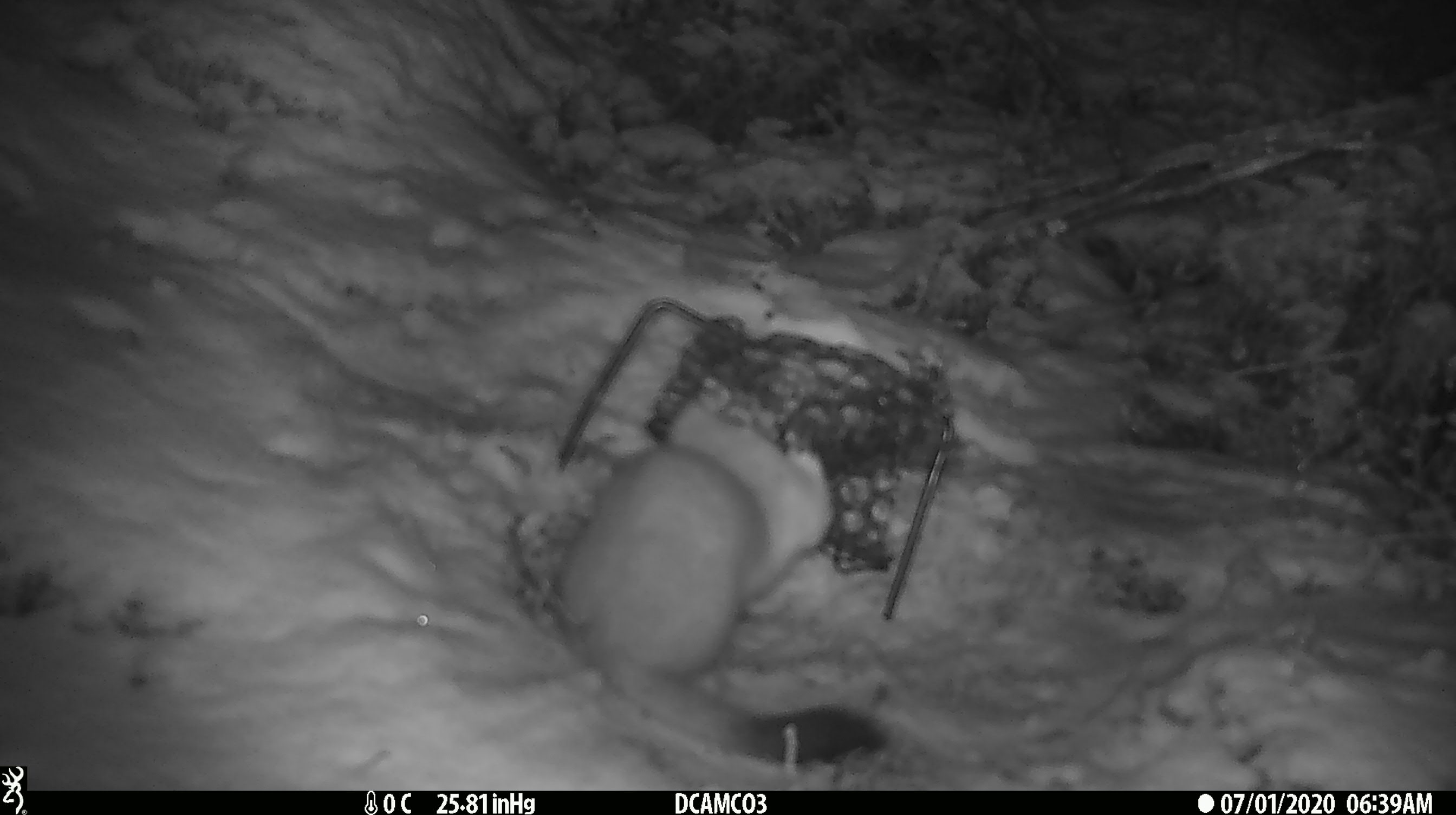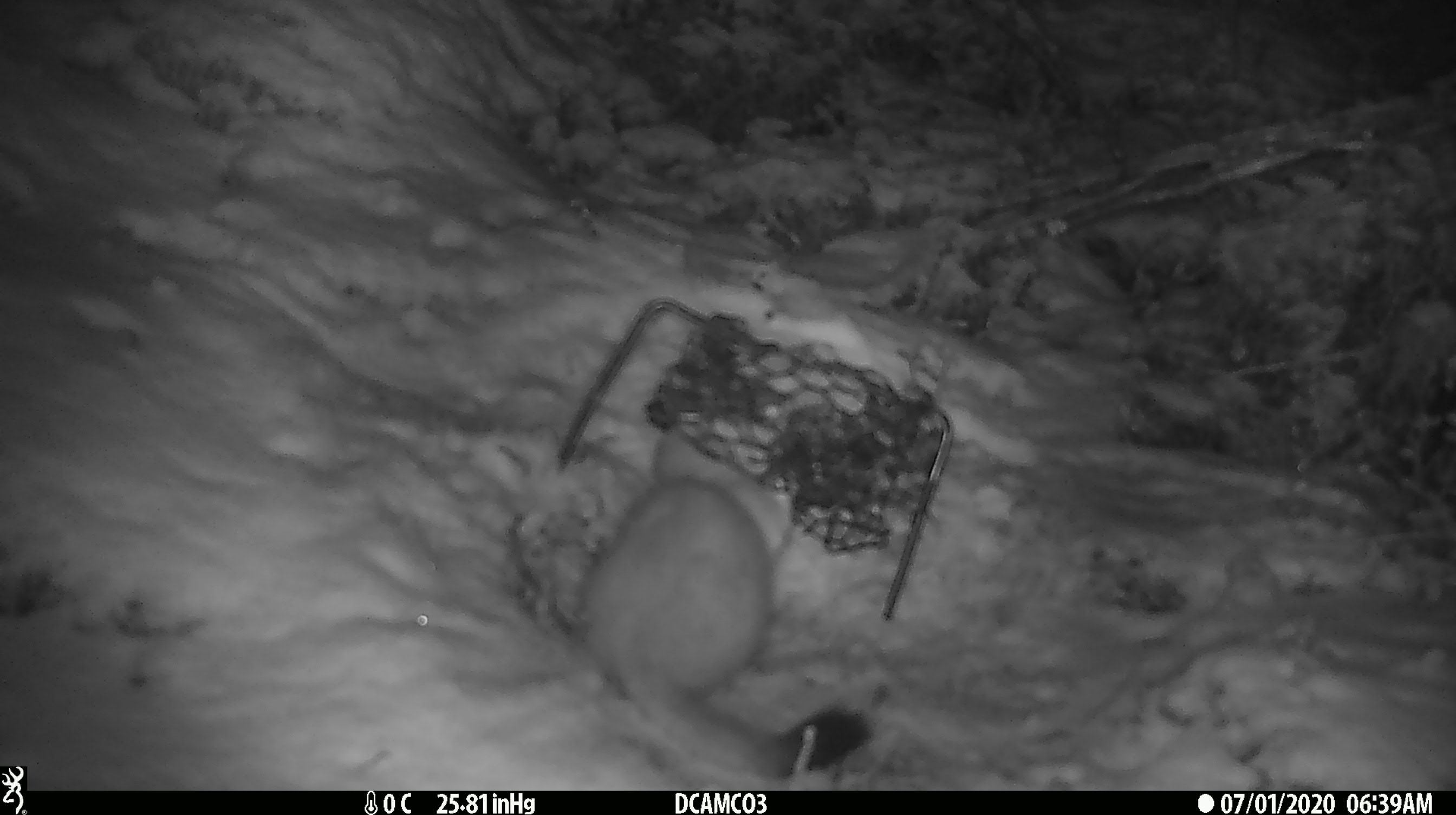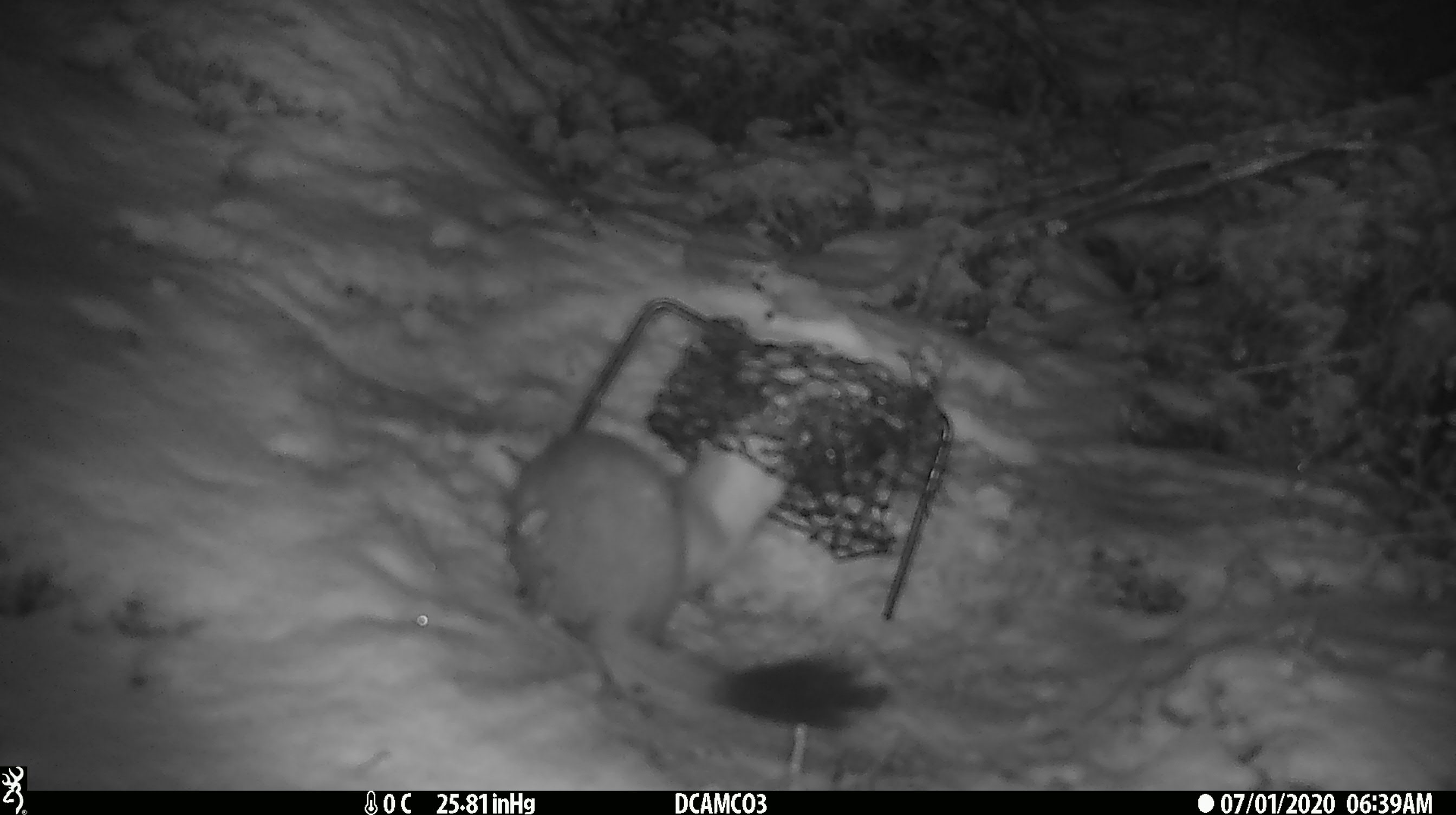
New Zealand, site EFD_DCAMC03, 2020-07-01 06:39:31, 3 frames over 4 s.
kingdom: Animalia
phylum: Chordata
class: Mammalia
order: Carnivora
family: Mustelidae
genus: Mustela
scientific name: Mustela erminea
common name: stoat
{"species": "stoat (Mustela erminea)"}